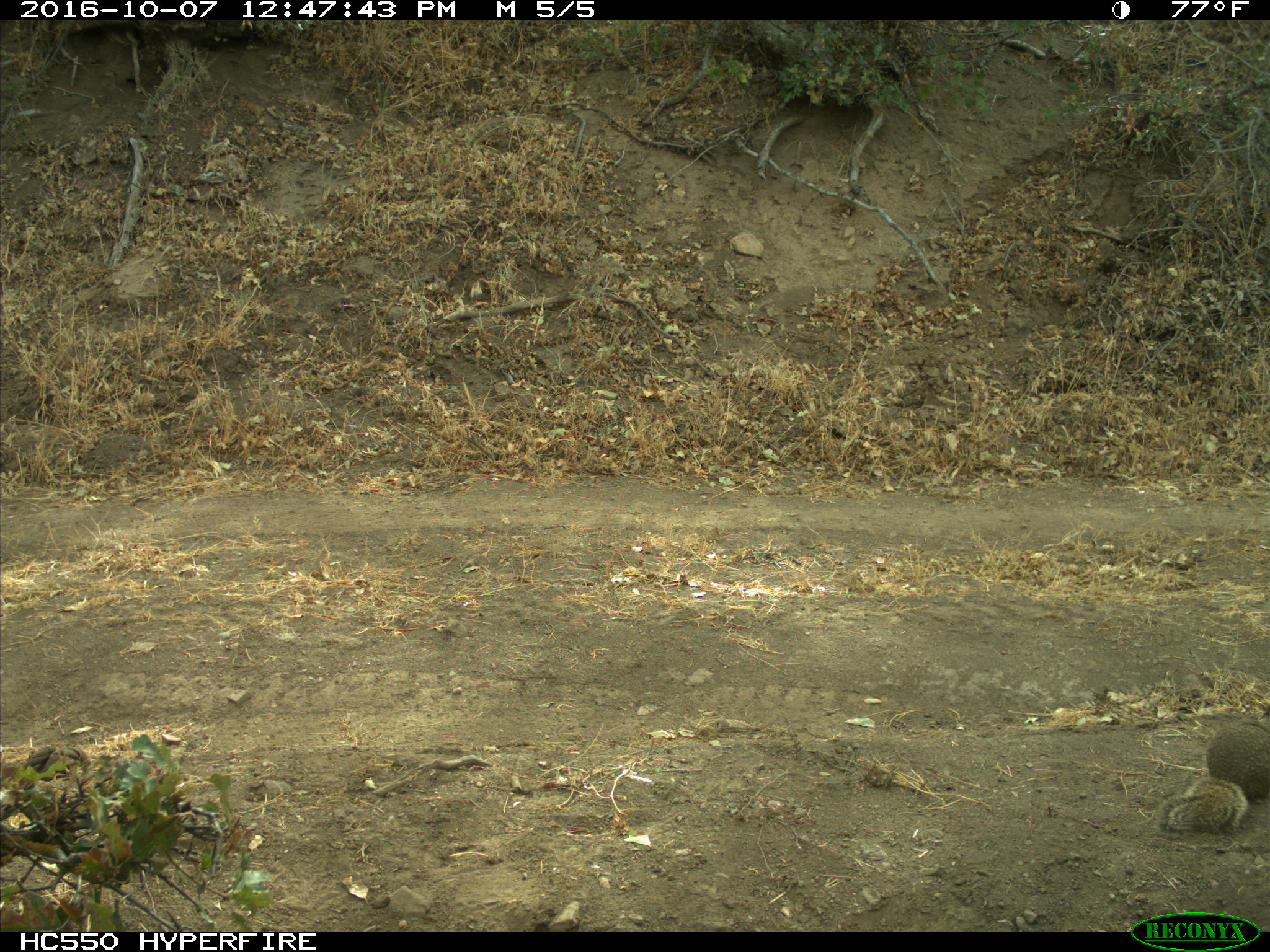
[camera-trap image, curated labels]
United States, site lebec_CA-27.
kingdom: Animalia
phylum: Chordata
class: Mammalia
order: Rodentia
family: Sciuridae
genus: Otospermophilus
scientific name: Otospermophilus beecheyi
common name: california ground squirrel